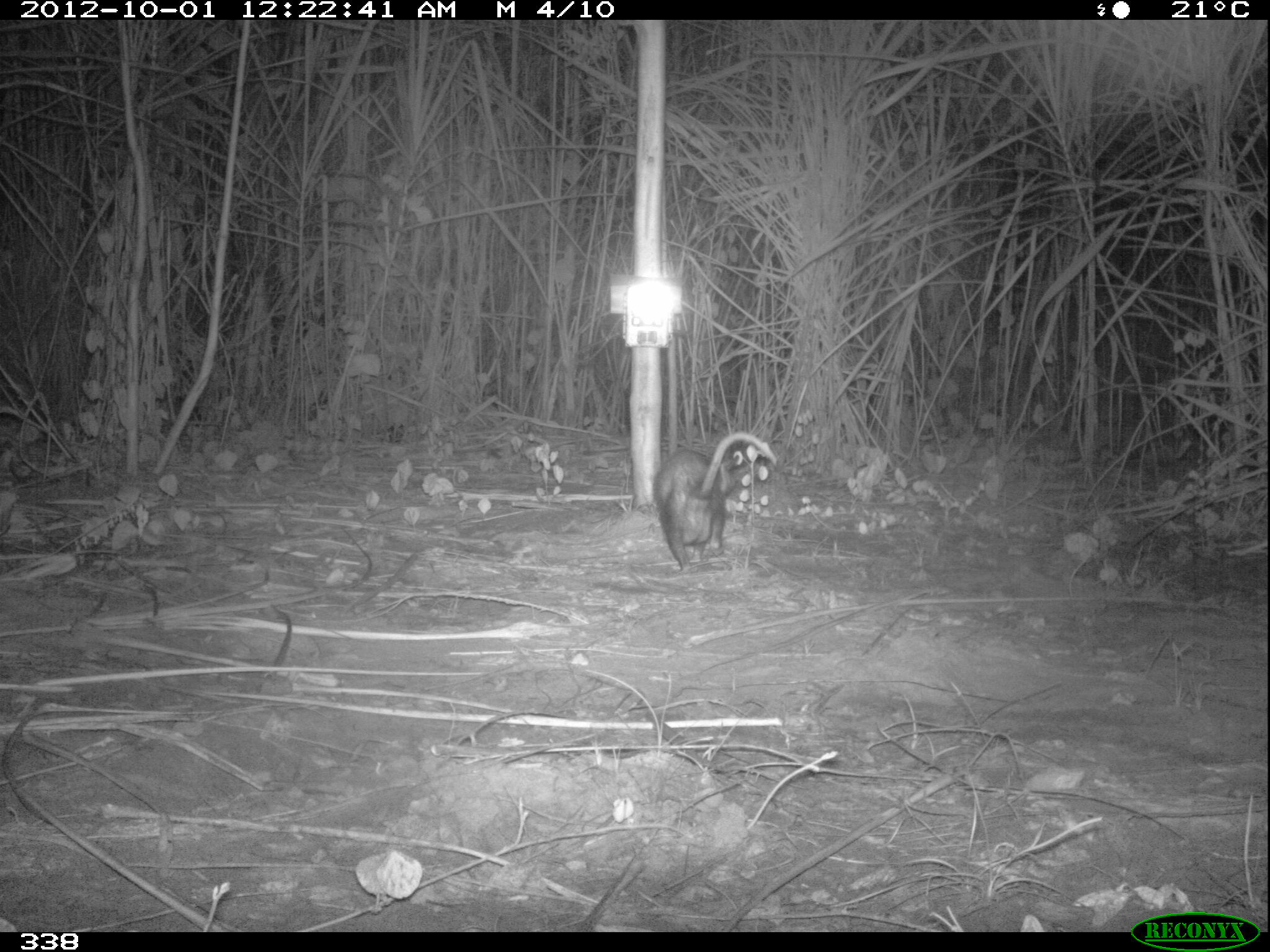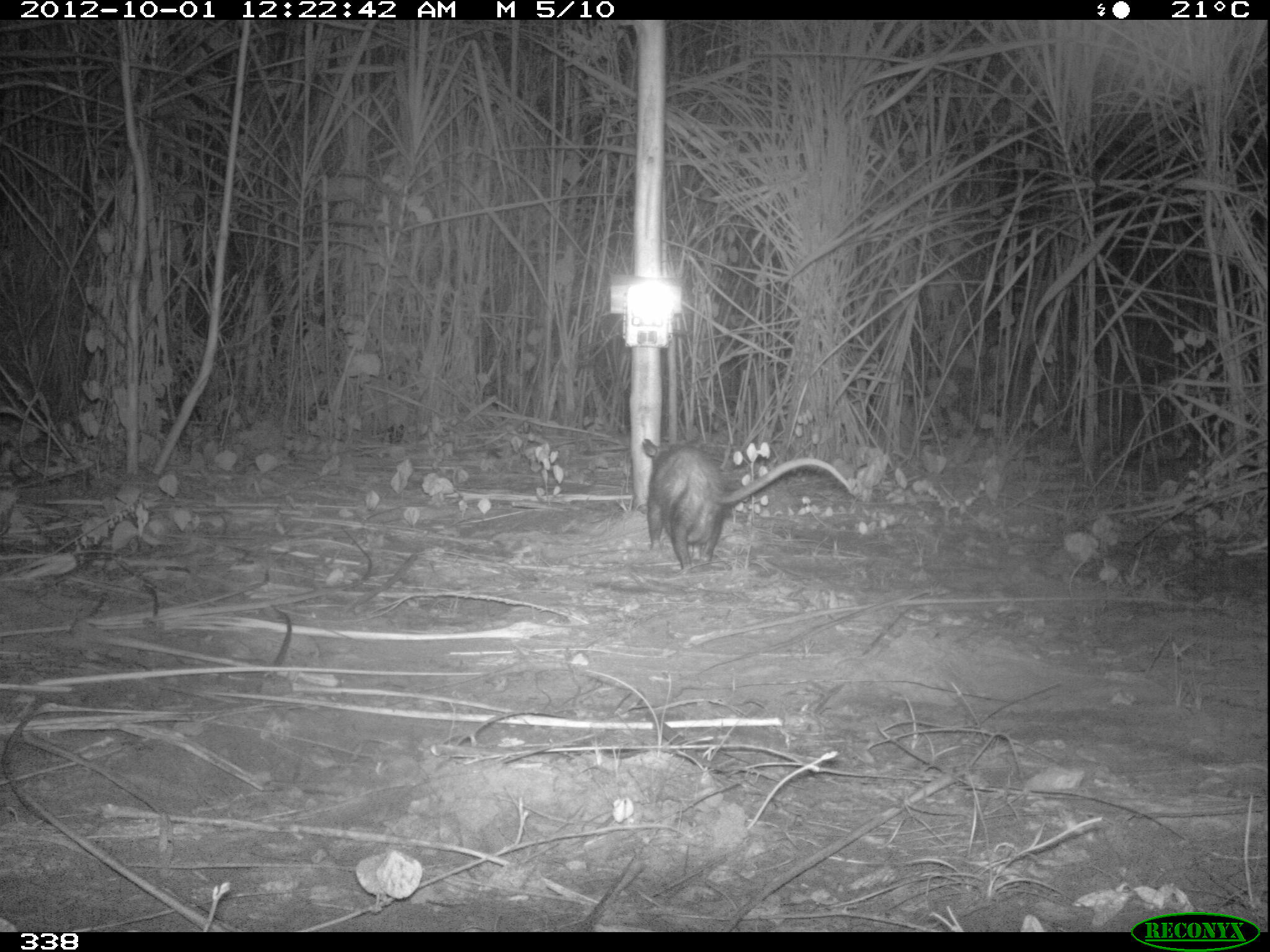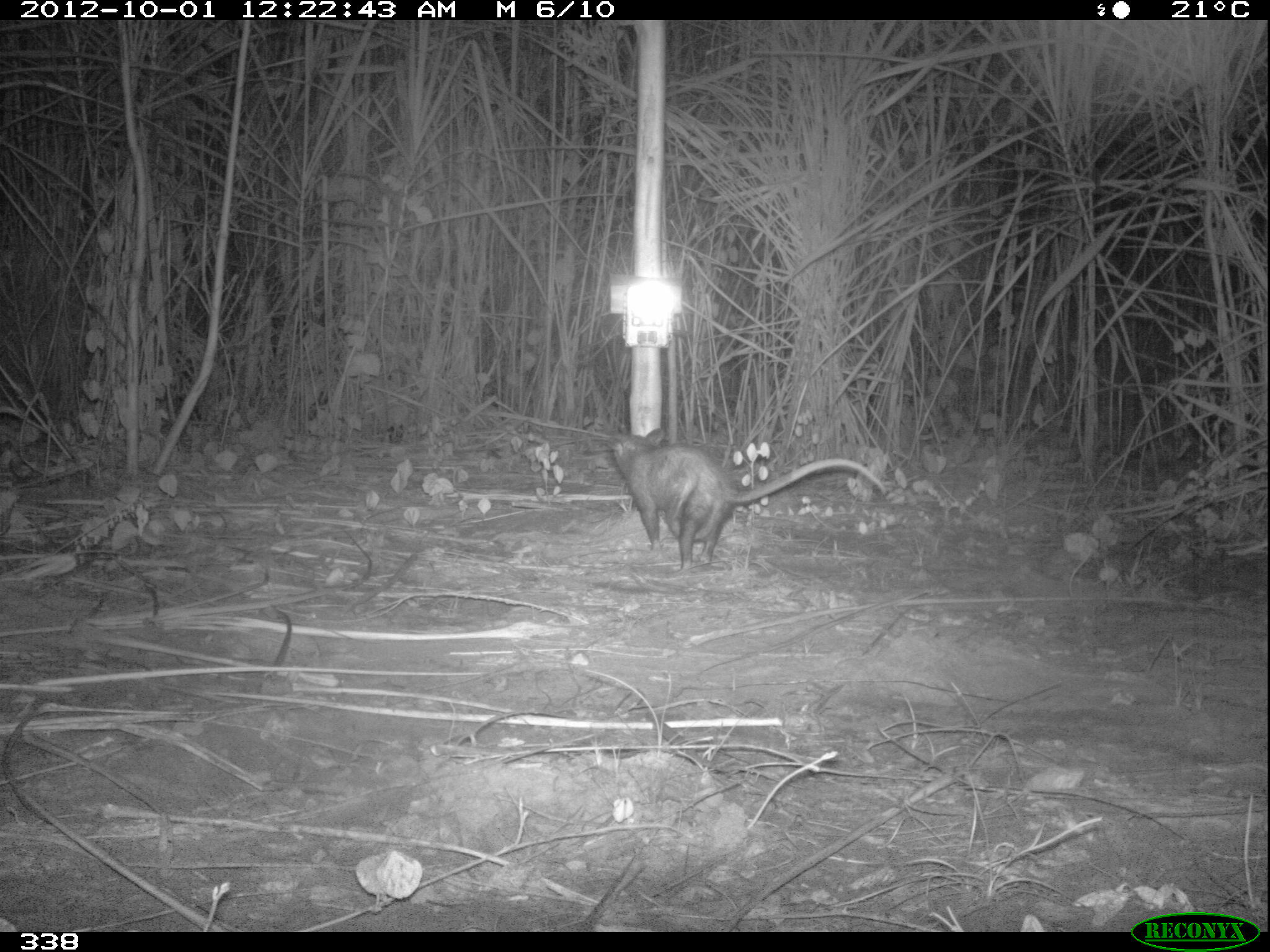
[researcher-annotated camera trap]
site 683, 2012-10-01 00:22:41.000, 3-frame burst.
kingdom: Animalia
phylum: Chordata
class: Mammalia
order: Didelphimorphia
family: Didelphidae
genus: Didelphis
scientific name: Didelphis marsupialis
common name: southern opossum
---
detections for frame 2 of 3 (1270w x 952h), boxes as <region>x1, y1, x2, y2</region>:
didelphis marsupialis: <region>640, 437, 854, 575</region>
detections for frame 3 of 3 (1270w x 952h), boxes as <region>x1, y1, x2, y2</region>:
didelphis marsupialis: <region>604, 426, 888, 569</region>